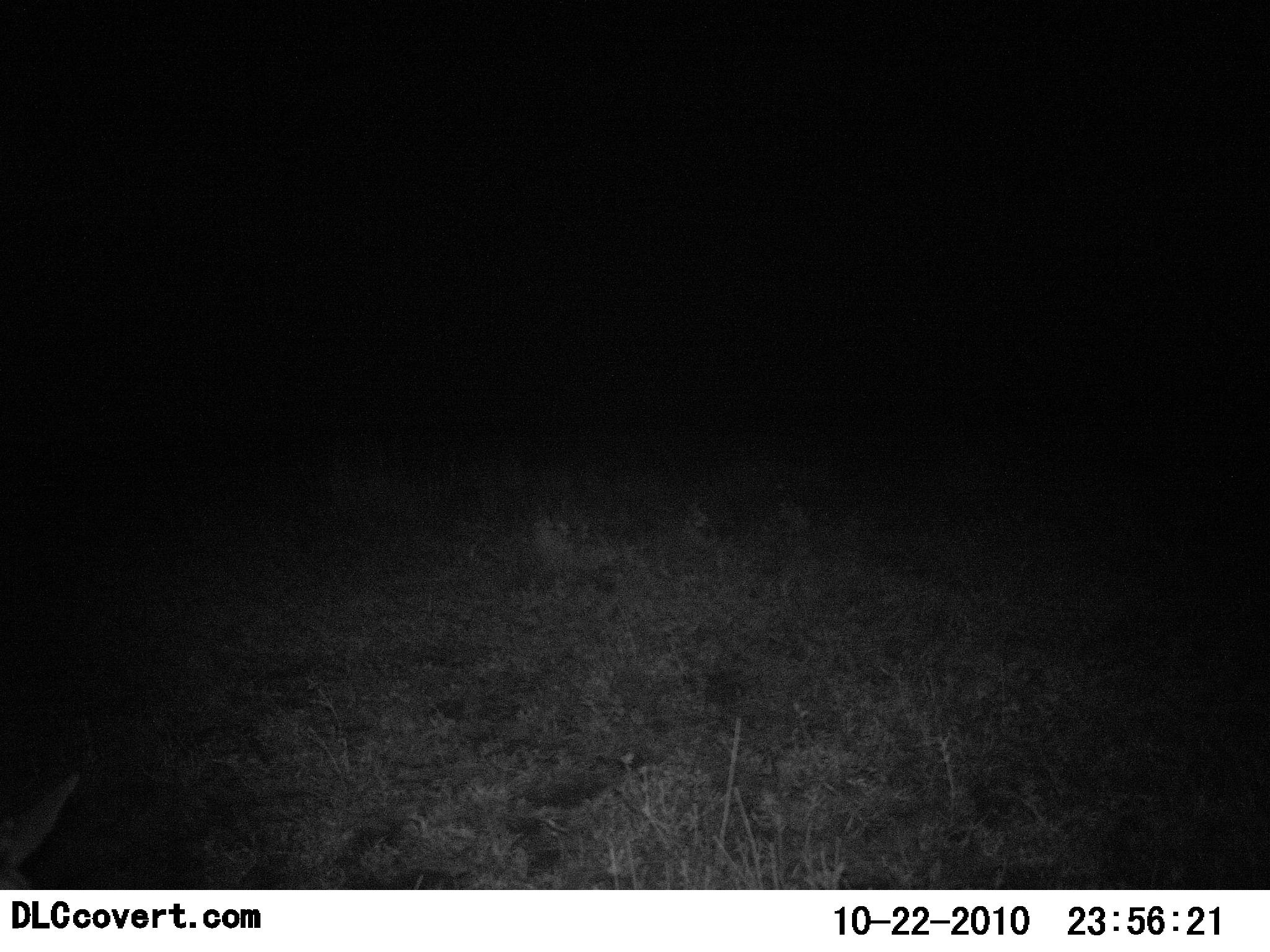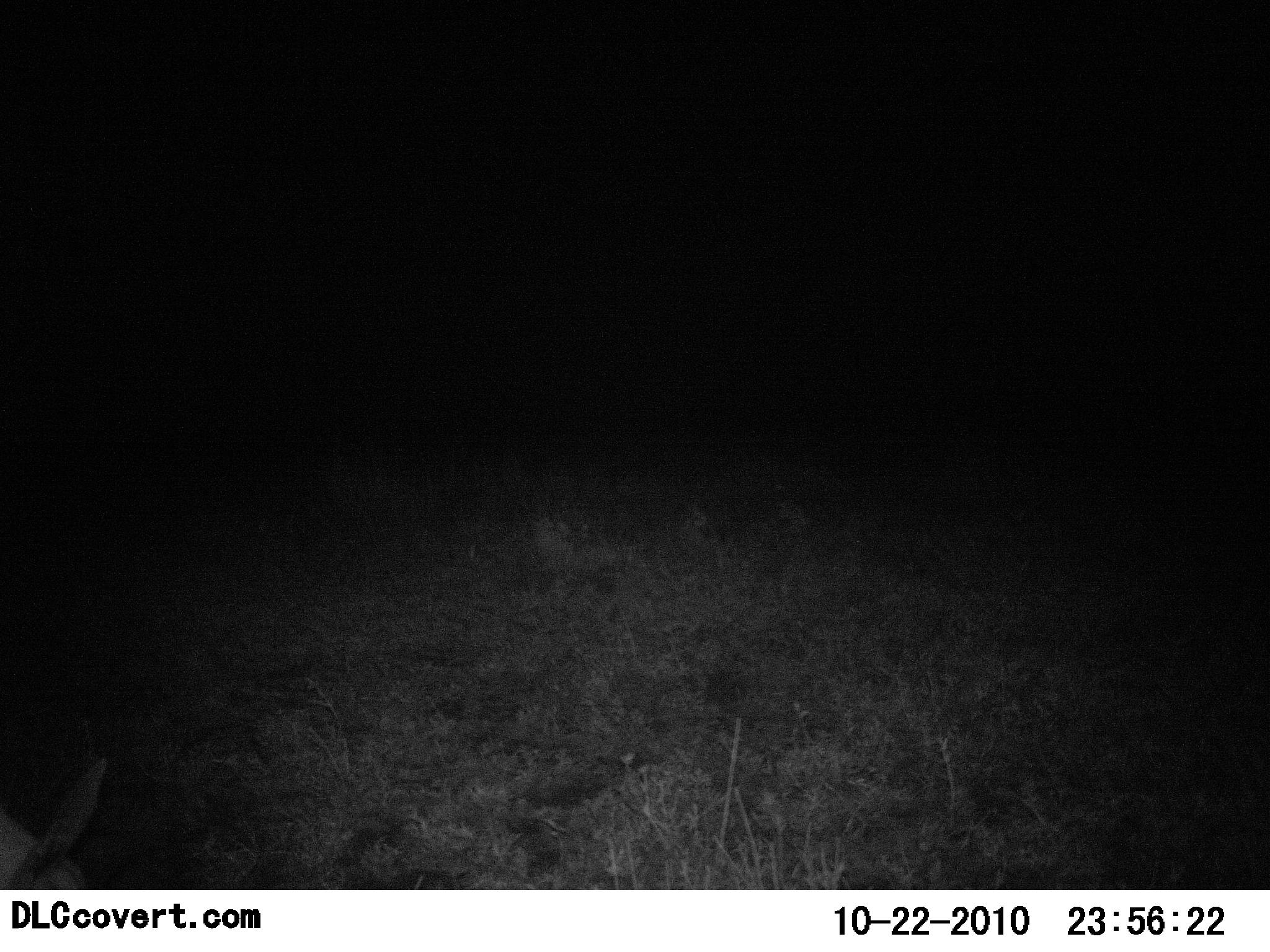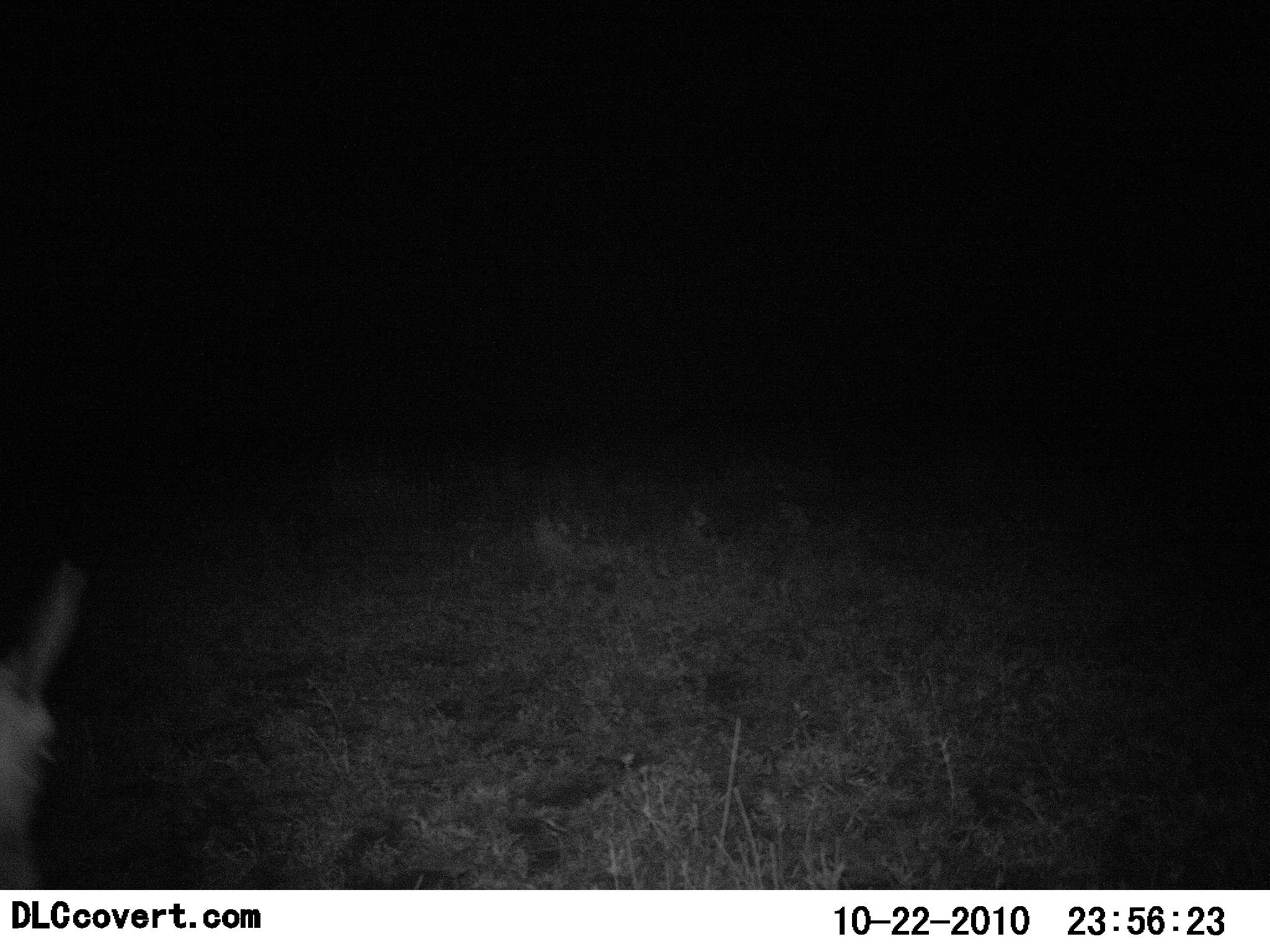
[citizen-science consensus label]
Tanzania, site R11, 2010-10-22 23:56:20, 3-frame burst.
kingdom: Animalia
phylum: Chordata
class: Mammalia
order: Artiodactyla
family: Bovidae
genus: Madoqua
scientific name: Madoqua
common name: dikdik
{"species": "dikdik (Madoqua)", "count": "1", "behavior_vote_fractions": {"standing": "67%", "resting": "0%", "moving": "33%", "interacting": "0%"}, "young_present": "0%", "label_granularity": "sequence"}